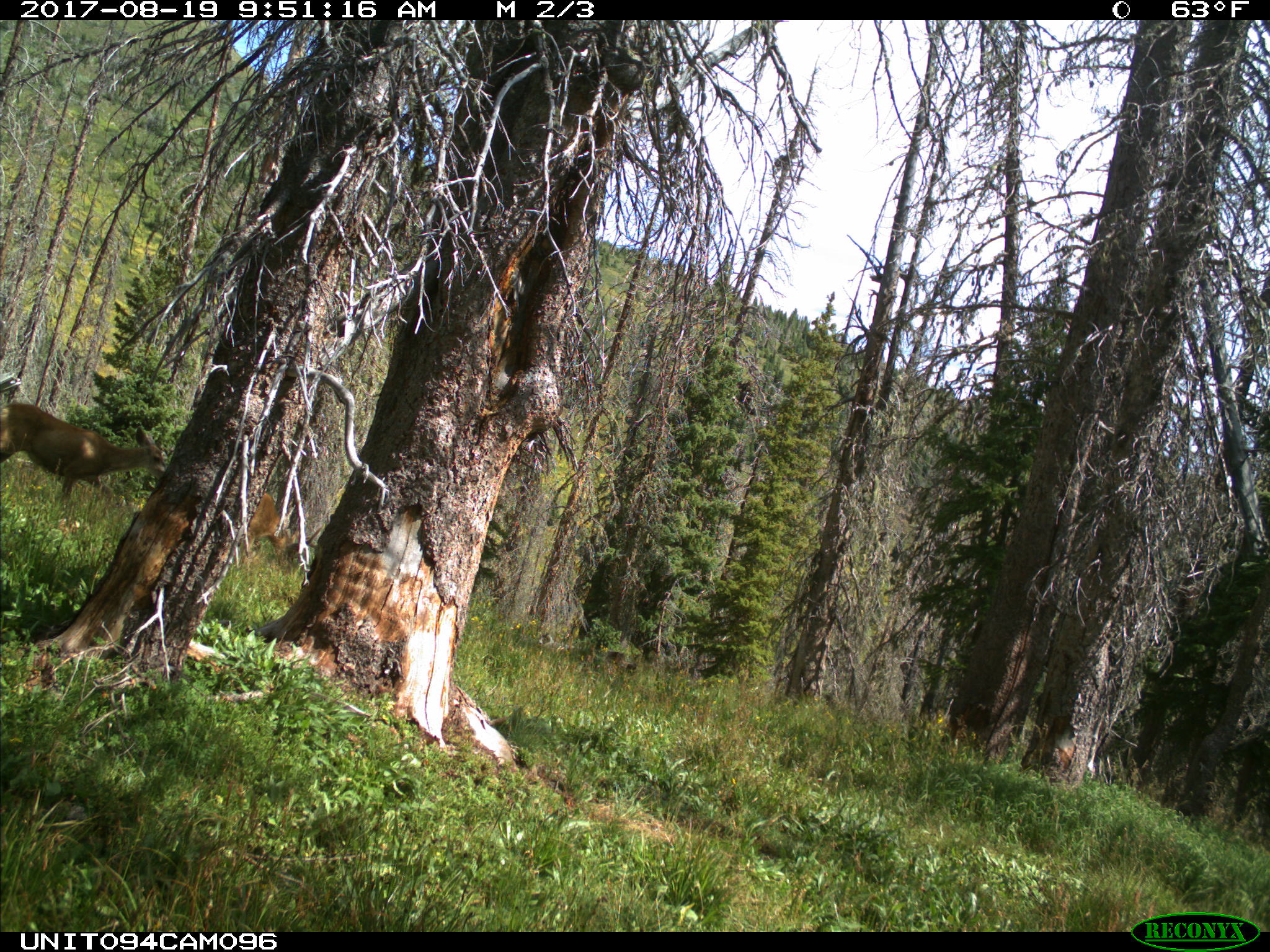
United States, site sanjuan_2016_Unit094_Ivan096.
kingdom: Animalia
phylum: Chordata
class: Mammalia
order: Artiodactyla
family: Cervidae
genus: Odocoileus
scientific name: Odocoileus hemionus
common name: mule deer